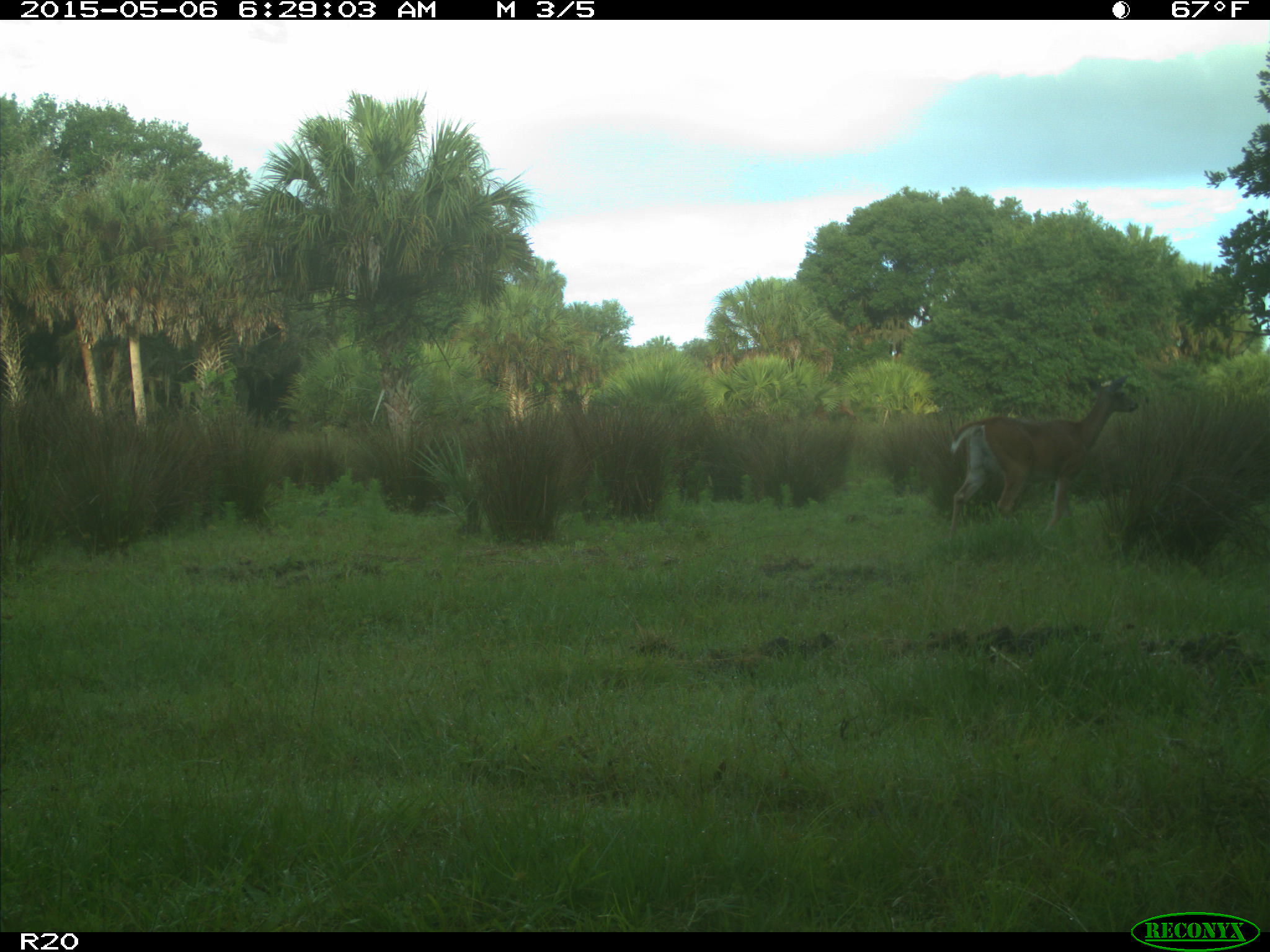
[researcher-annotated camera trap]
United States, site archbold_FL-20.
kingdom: Animalia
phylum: Chordata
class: Mammalia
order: Artiodactyla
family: Cervidae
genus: Odocoileus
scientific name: Odocoileus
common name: deer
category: unidentified deer